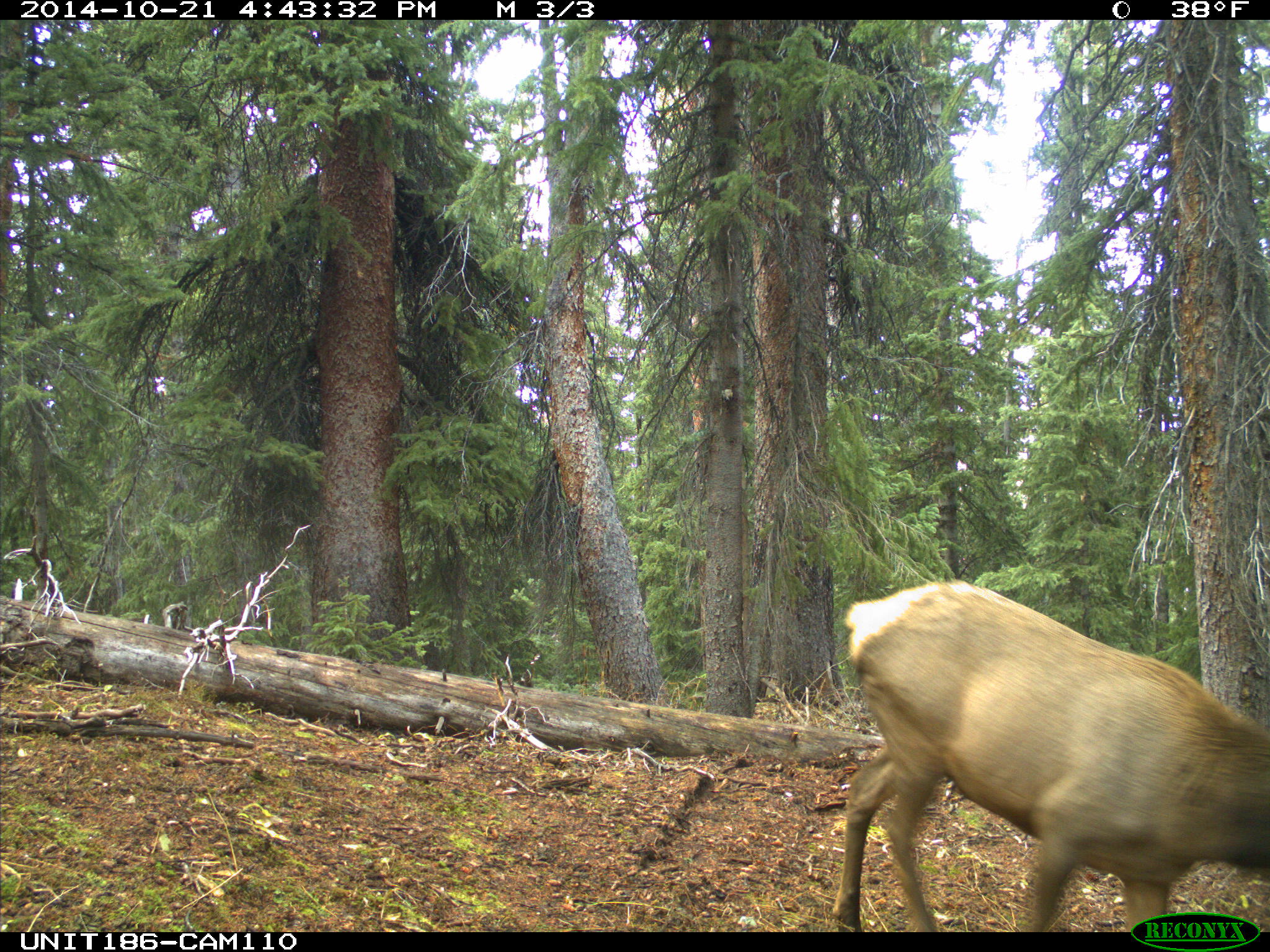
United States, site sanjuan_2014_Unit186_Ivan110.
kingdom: Animalia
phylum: Chordata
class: Mammalia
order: Artiodactyla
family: Cervidae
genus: Cervus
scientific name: Cervus elaphus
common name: red deer